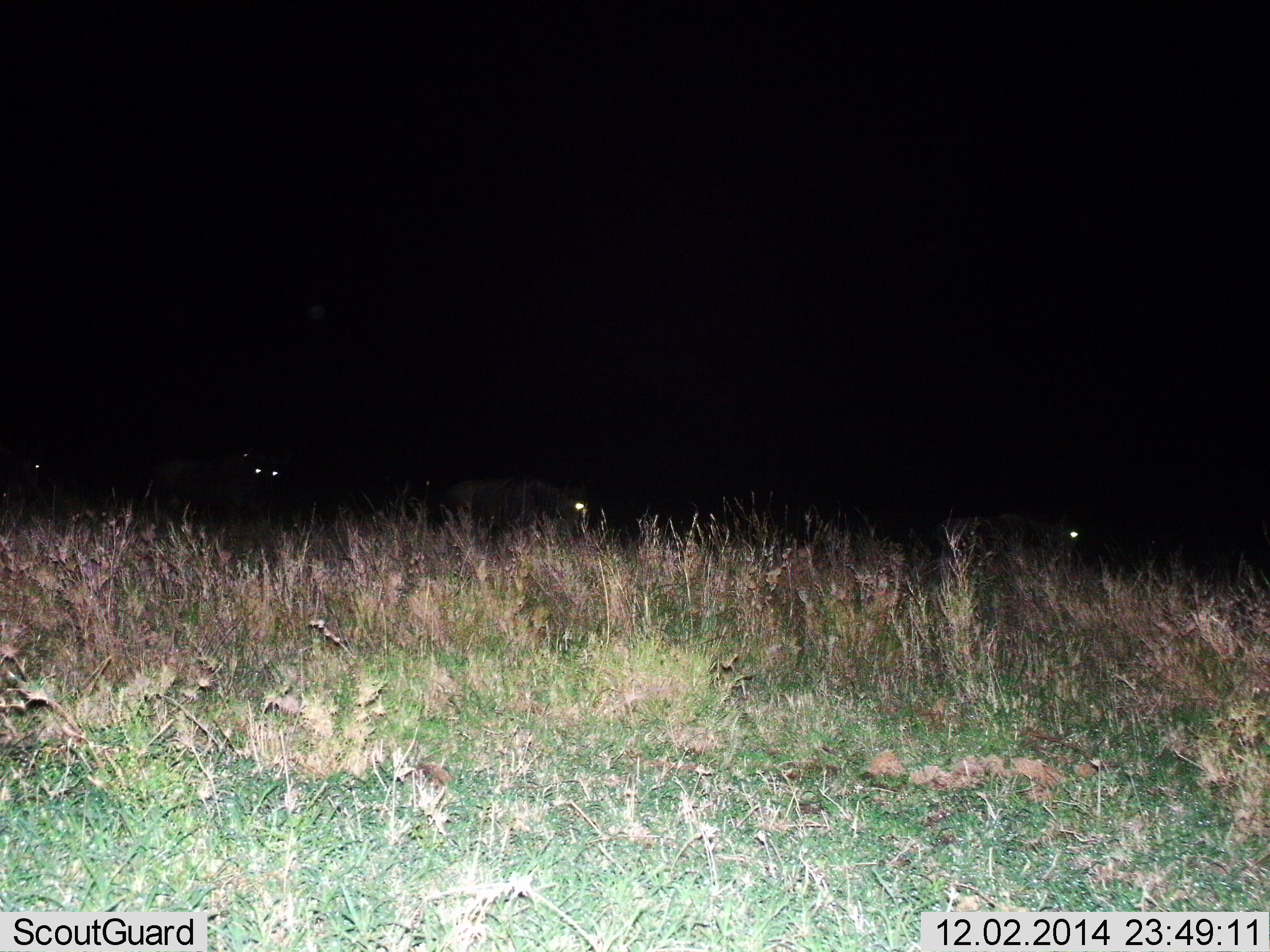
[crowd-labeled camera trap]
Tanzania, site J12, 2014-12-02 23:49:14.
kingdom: Animalia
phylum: Chordata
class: Mammalia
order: Artiodactyla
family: Bovidae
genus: Connochaetes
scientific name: Connochaetes taurinus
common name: blue wildebeest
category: wildebeest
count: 4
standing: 18%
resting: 9%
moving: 64%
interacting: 0%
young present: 0%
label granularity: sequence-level